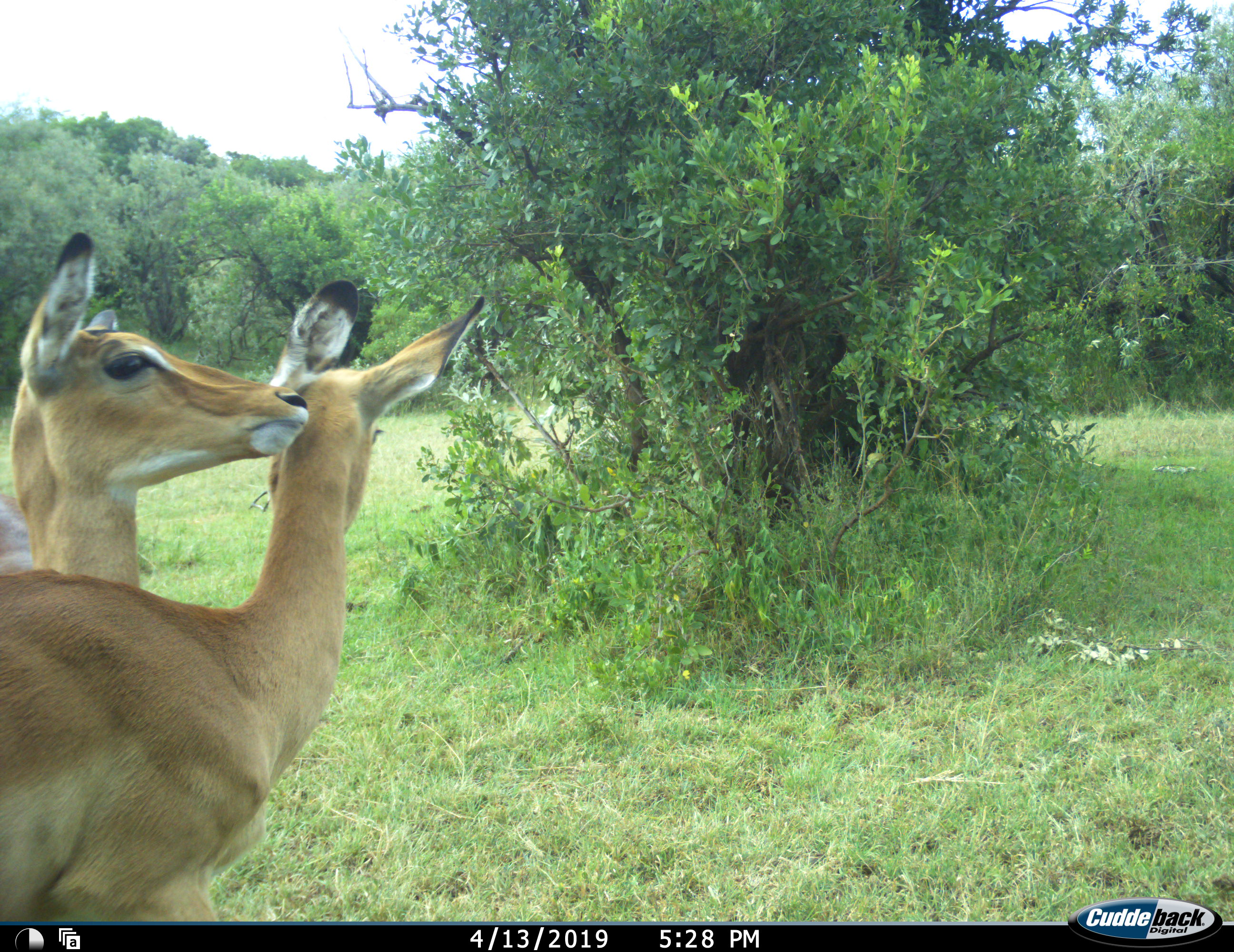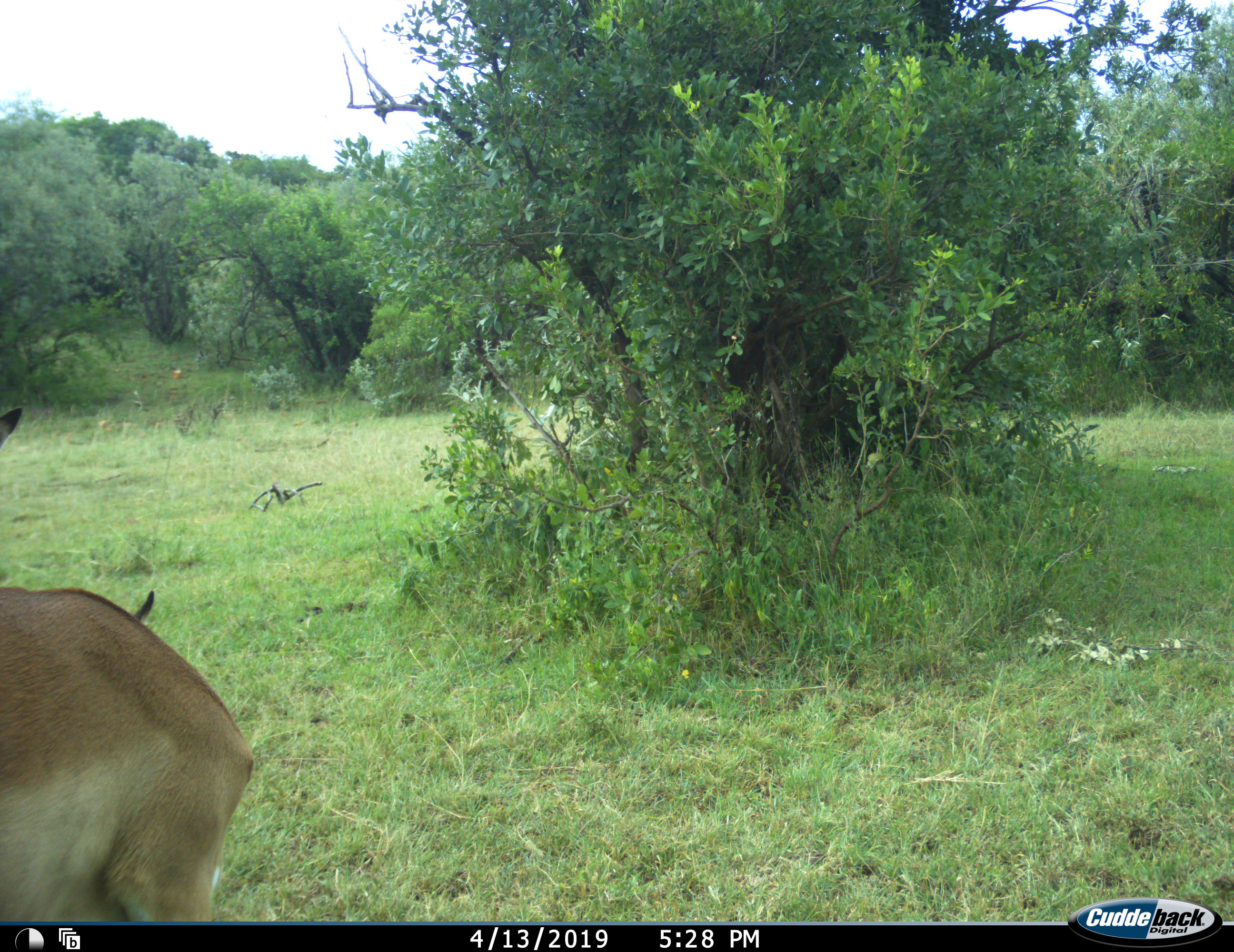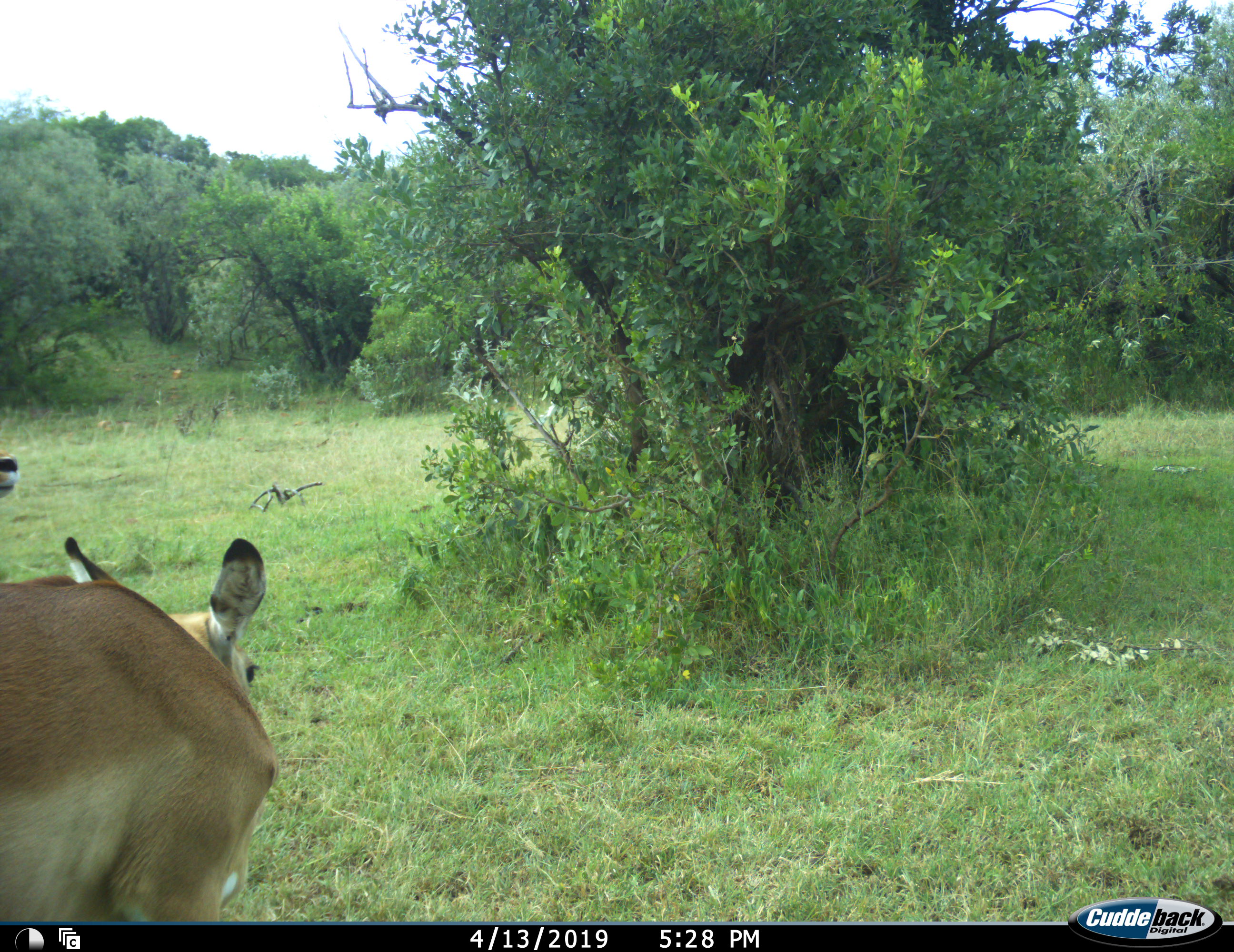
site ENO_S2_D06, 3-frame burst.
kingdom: Animalia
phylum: Chordata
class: Mammalia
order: Artiodactyla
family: Bovidae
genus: Aepyceros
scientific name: Aepyceros melampus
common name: impala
Impala (Aepyceros melampus), count 2. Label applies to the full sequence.